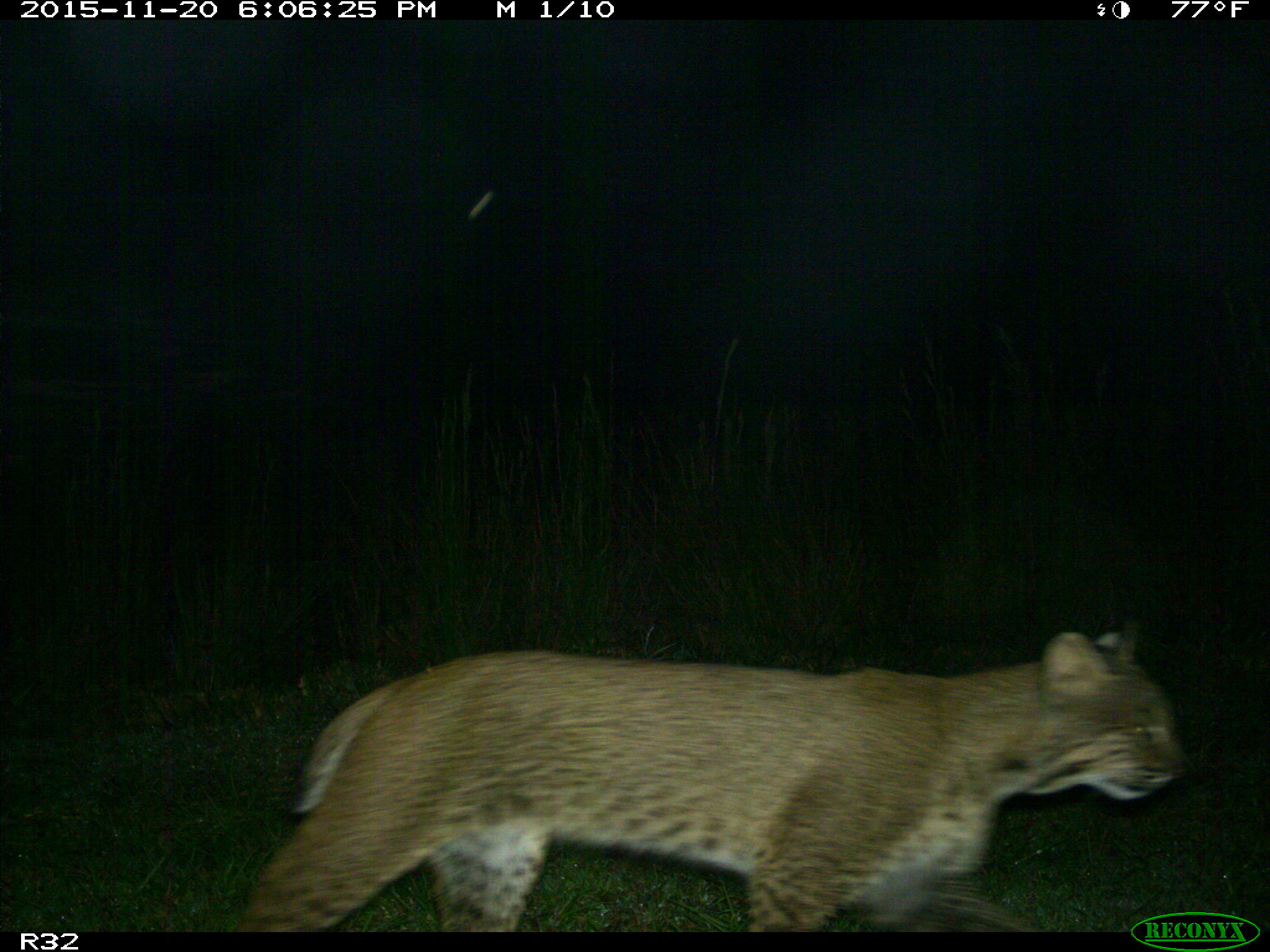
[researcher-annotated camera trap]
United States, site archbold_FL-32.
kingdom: Animalia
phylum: Chordata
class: Mammalia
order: Carnivora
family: Felidae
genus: Lynx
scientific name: Lynx rufus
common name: bobcat